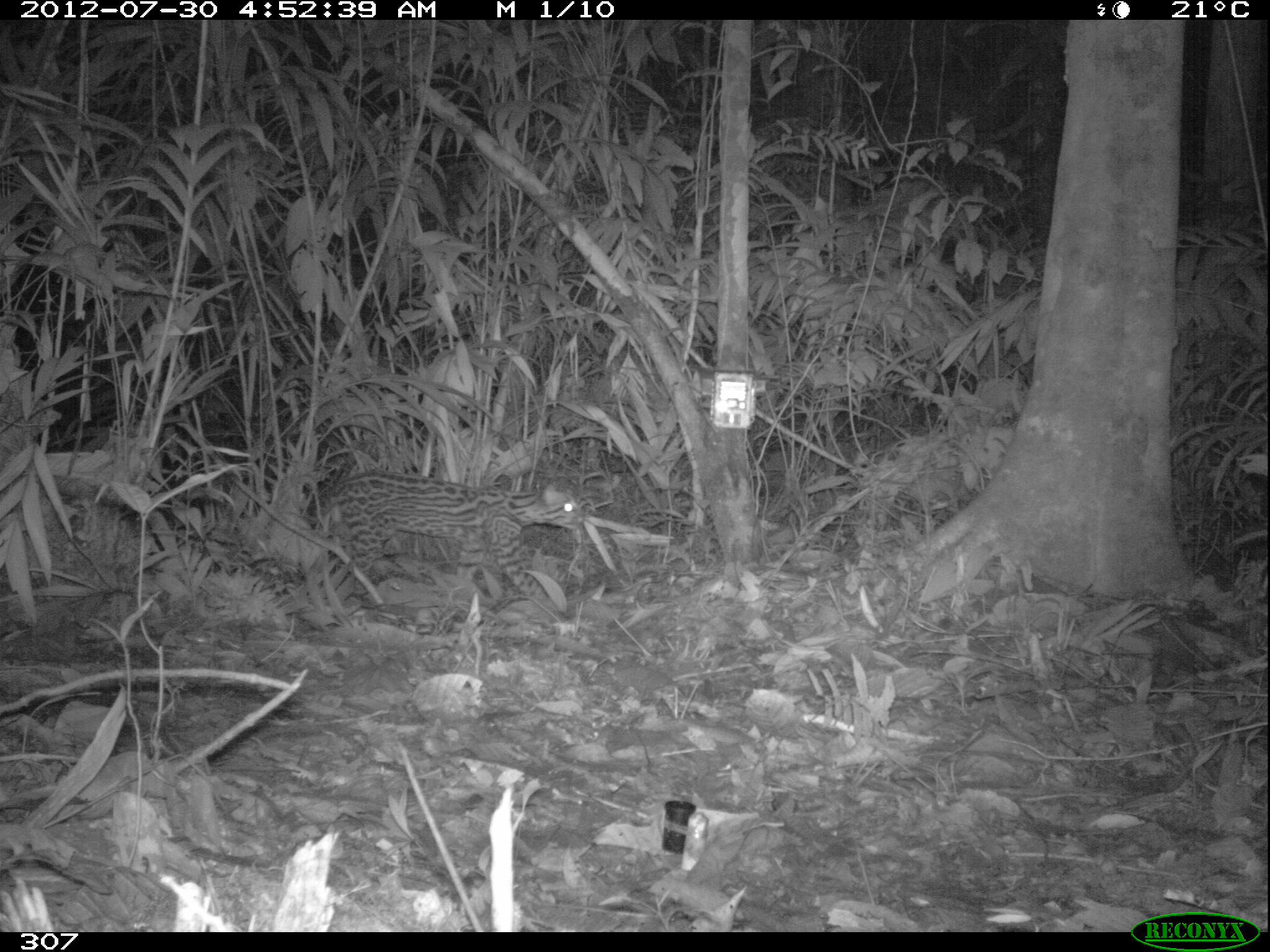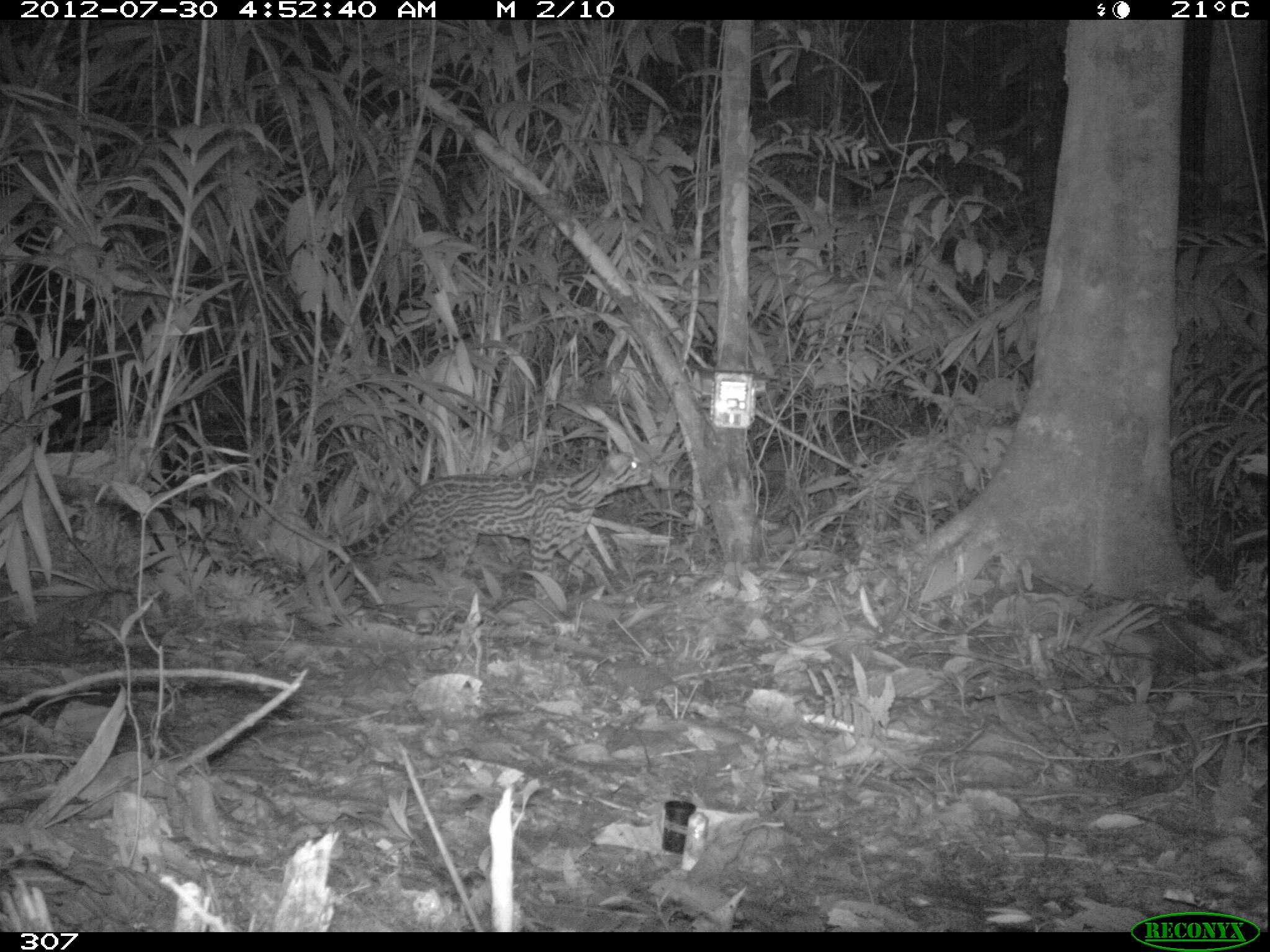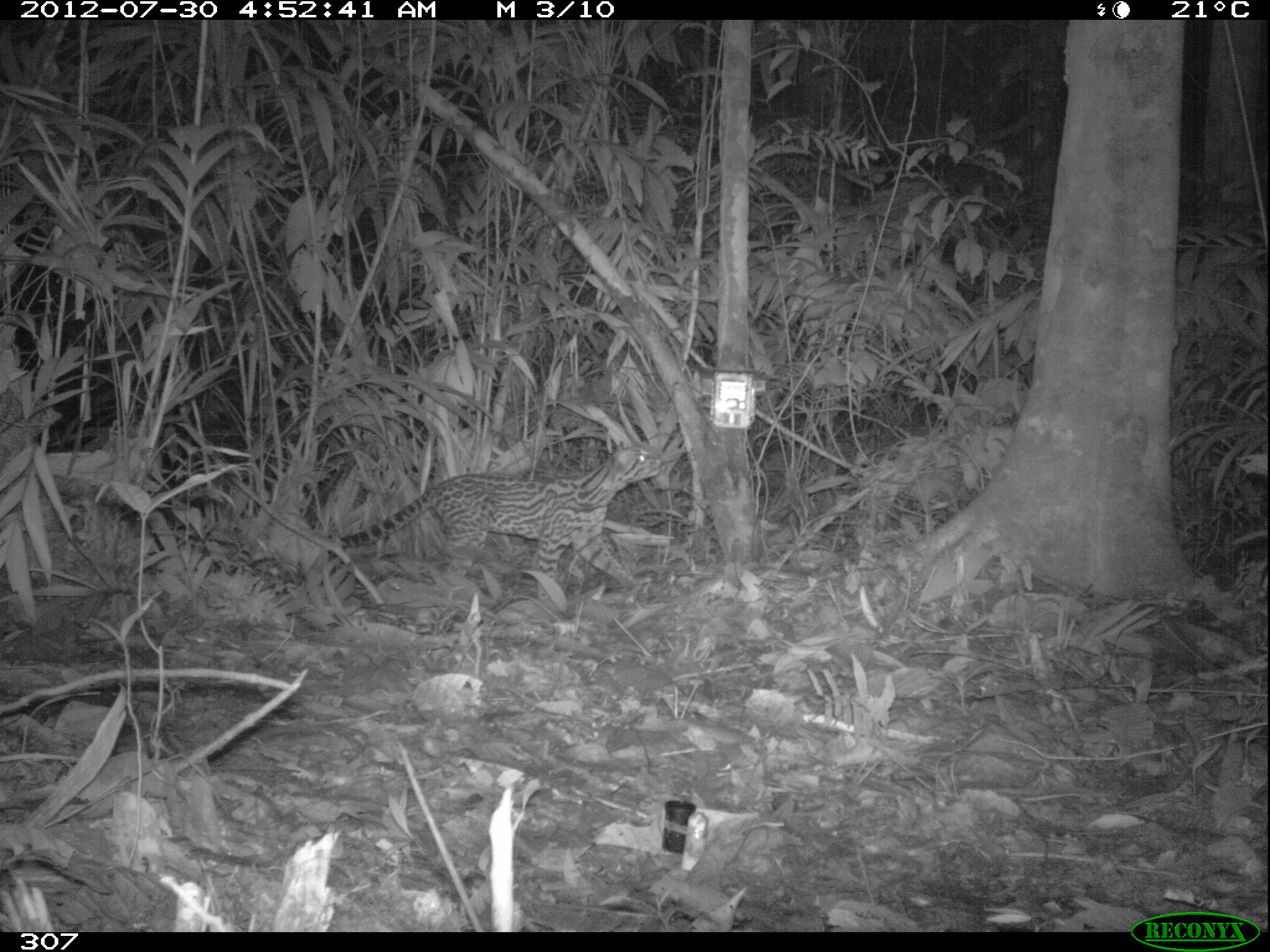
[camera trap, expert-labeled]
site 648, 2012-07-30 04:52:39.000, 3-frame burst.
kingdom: Animalia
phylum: Chordata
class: Mammalia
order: Carnivora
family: Felidae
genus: Leopardus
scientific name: Leopardus pardalis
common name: ocelot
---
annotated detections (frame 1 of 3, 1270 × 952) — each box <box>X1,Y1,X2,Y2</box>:
leopardus pardalis: <box>304,469,586,603</box>